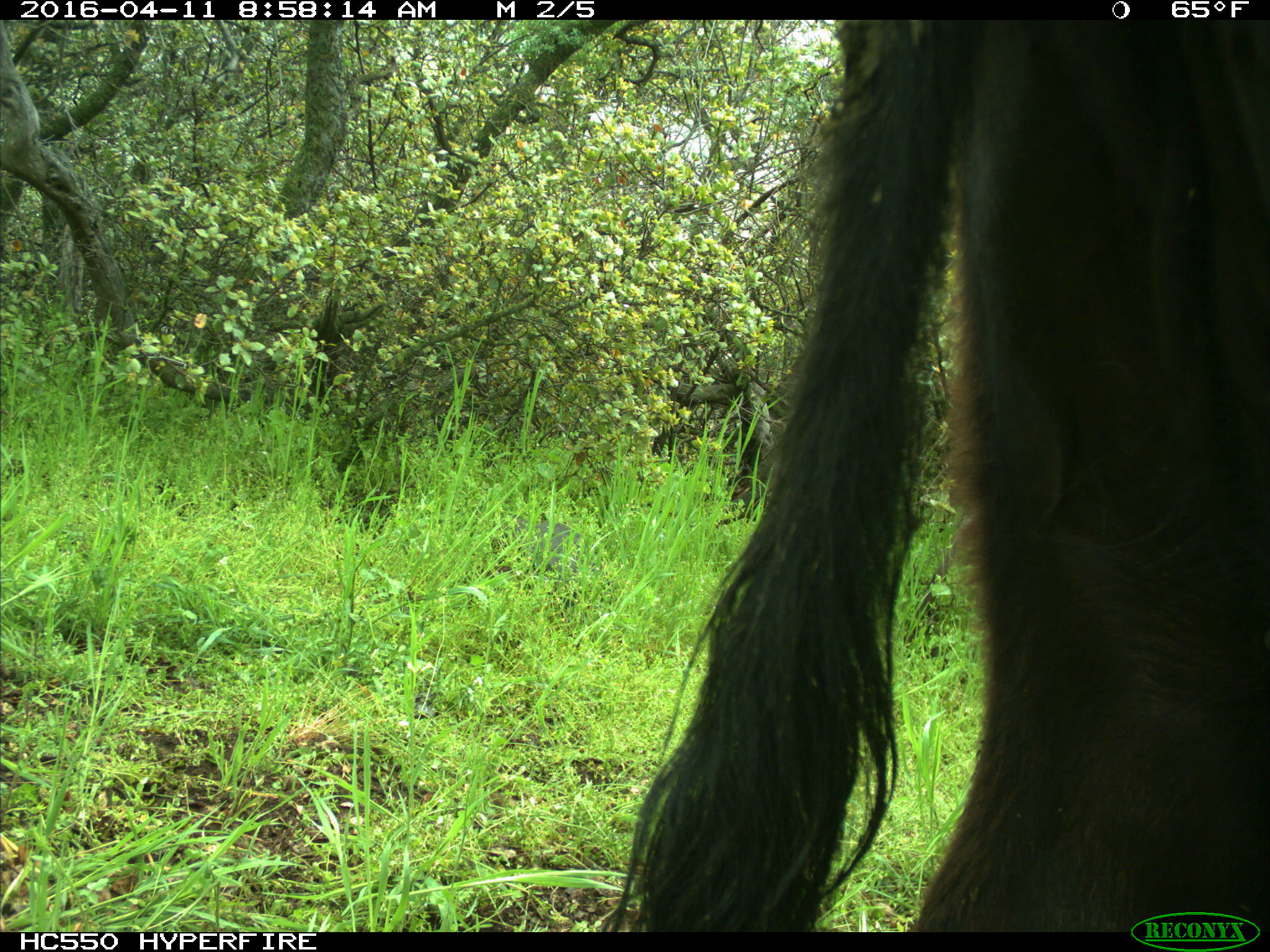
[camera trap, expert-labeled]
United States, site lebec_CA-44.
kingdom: Animalia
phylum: Chordata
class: Mammalia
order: Artiodactyla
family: Bovidae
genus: Bos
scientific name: Bos taurus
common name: domestic cow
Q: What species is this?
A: Bos taurus (domestic cow).